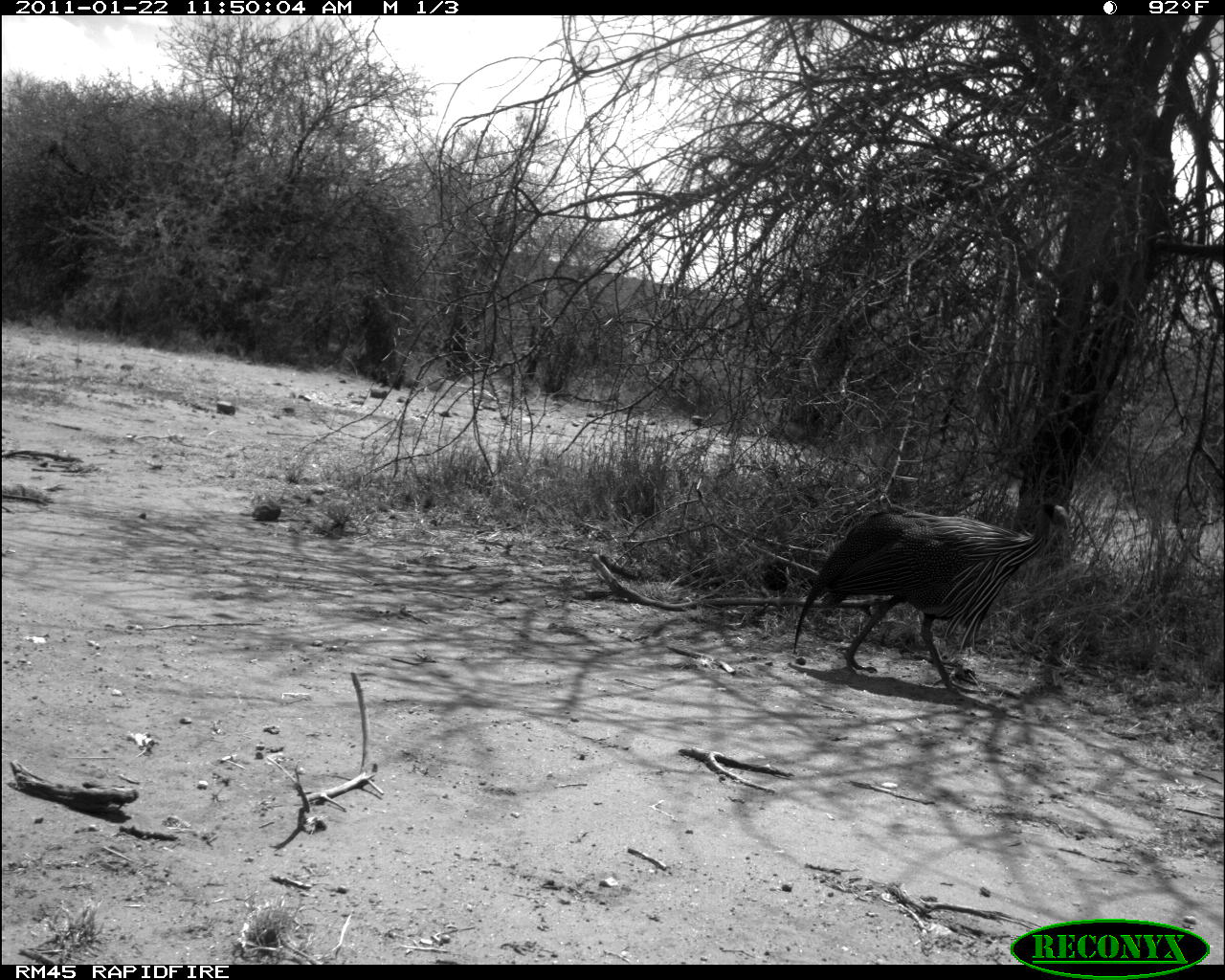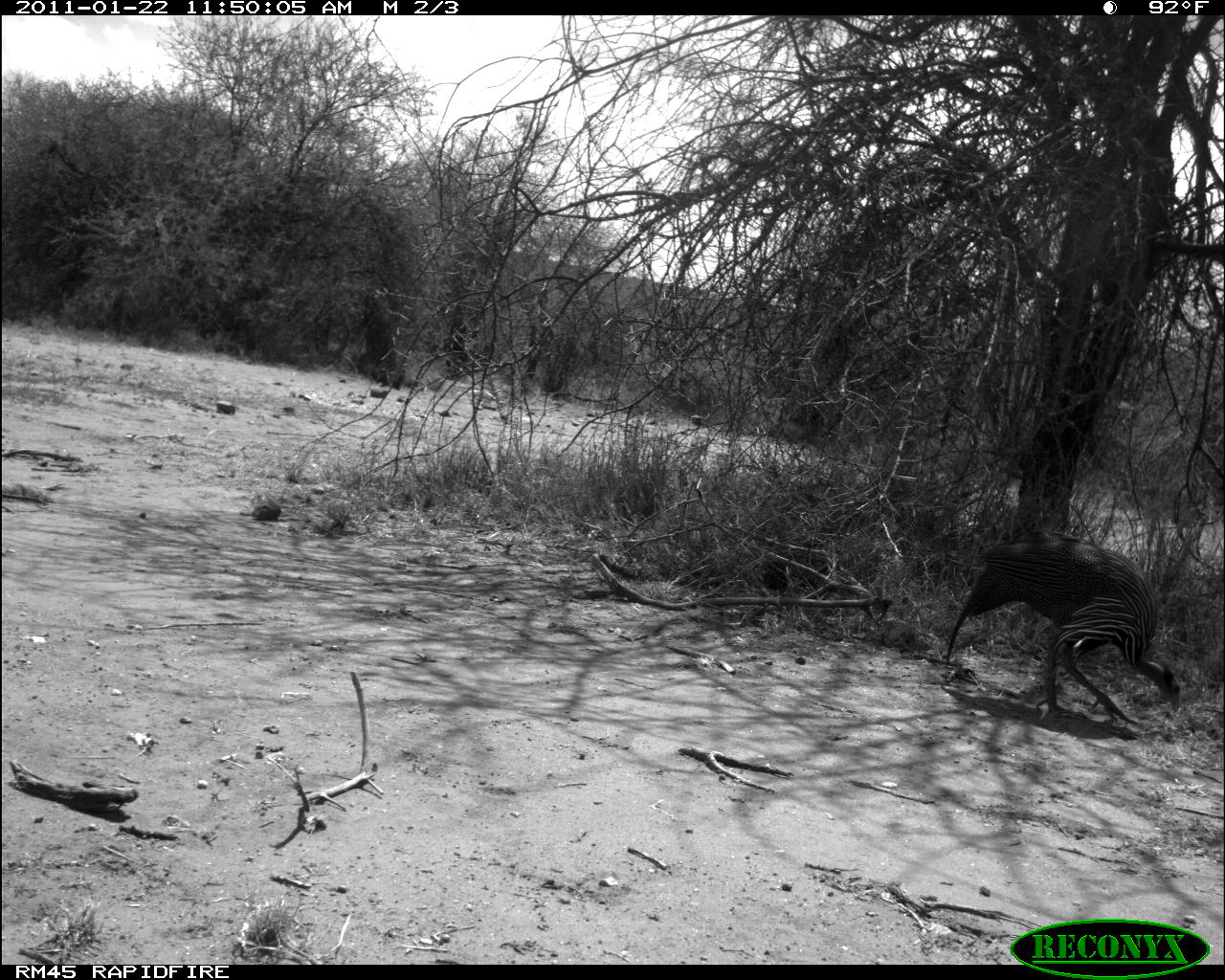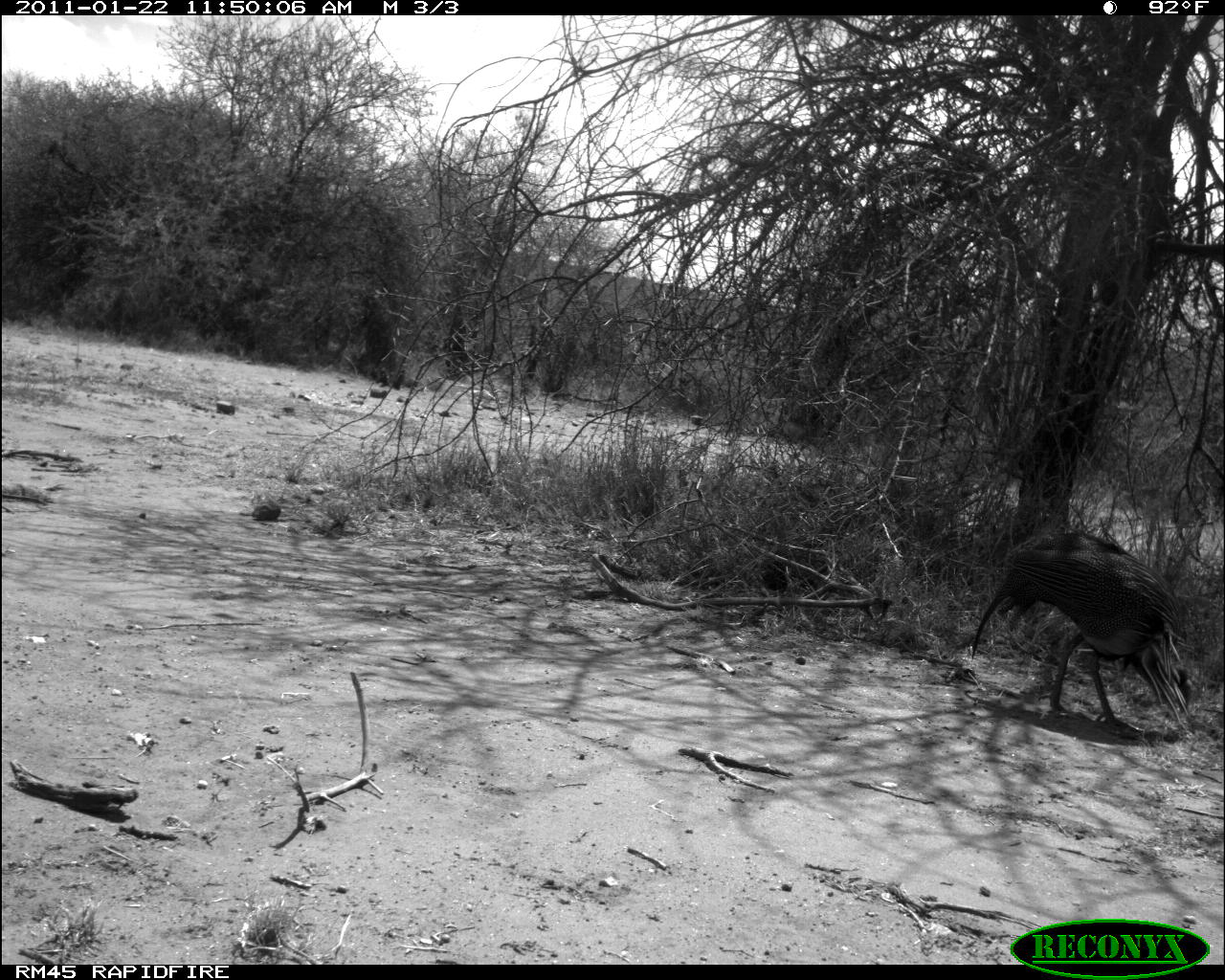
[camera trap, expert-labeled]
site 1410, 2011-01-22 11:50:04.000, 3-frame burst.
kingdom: Animalia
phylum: Chordata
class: Aves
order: Galliformes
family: Numididae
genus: Acryllium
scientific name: Acryllium vulturinum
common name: vulturine guineafowl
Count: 1.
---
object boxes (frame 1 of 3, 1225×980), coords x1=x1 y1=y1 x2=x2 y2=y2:
acryllium vulturinum: x1=792 y1=502 x2=1071 y2=695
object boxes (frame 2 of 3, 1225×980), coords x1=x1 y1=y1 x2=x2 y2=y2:
acryllium vulturinum: x1=944 y1=529 x2=1181 y2=725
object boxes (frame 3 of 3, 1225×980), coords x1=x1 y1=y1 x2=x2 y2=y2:
acryllium vulturinum: x1=971 y1=529 x2=1194 y2=738